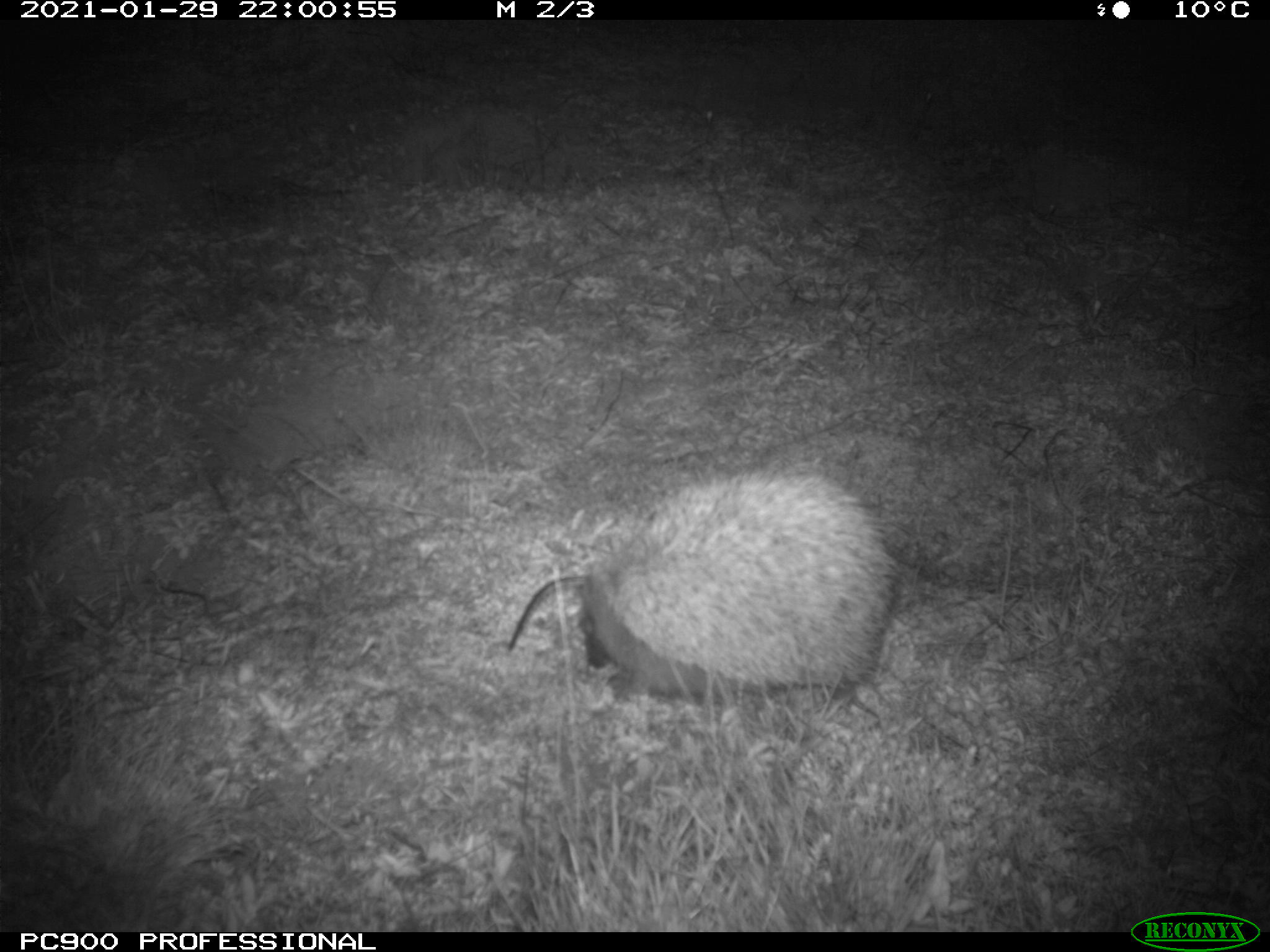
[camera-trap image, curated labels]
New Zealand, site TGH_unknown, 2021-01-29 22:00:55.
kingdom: Animalia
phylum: Chordata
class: Mammalia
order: Eulipotyphla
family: Erinaceidae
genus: Erinaceus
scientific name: Erinaceus europaeus europaeus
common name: european hedgehog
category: hedgehog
Hedgehog (european hedgehog) (Erinaceus europaeus europaeus).